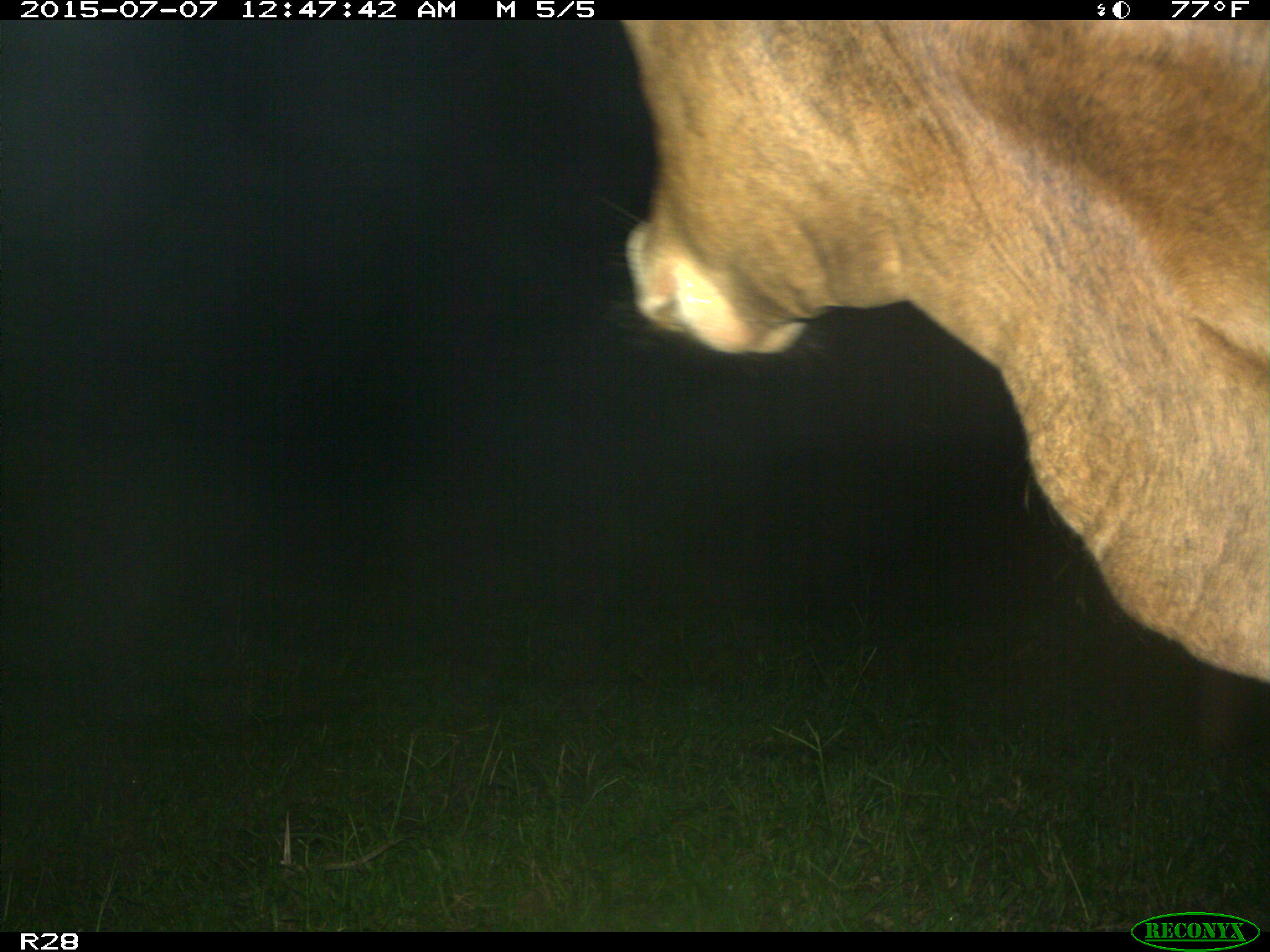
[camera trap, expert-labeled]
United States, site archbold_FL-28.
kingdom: Animalia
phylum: Chordata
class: Mammalia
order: Artiodactyla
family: Bovidae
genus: Bos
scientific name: Bos taurus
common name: domestic cow